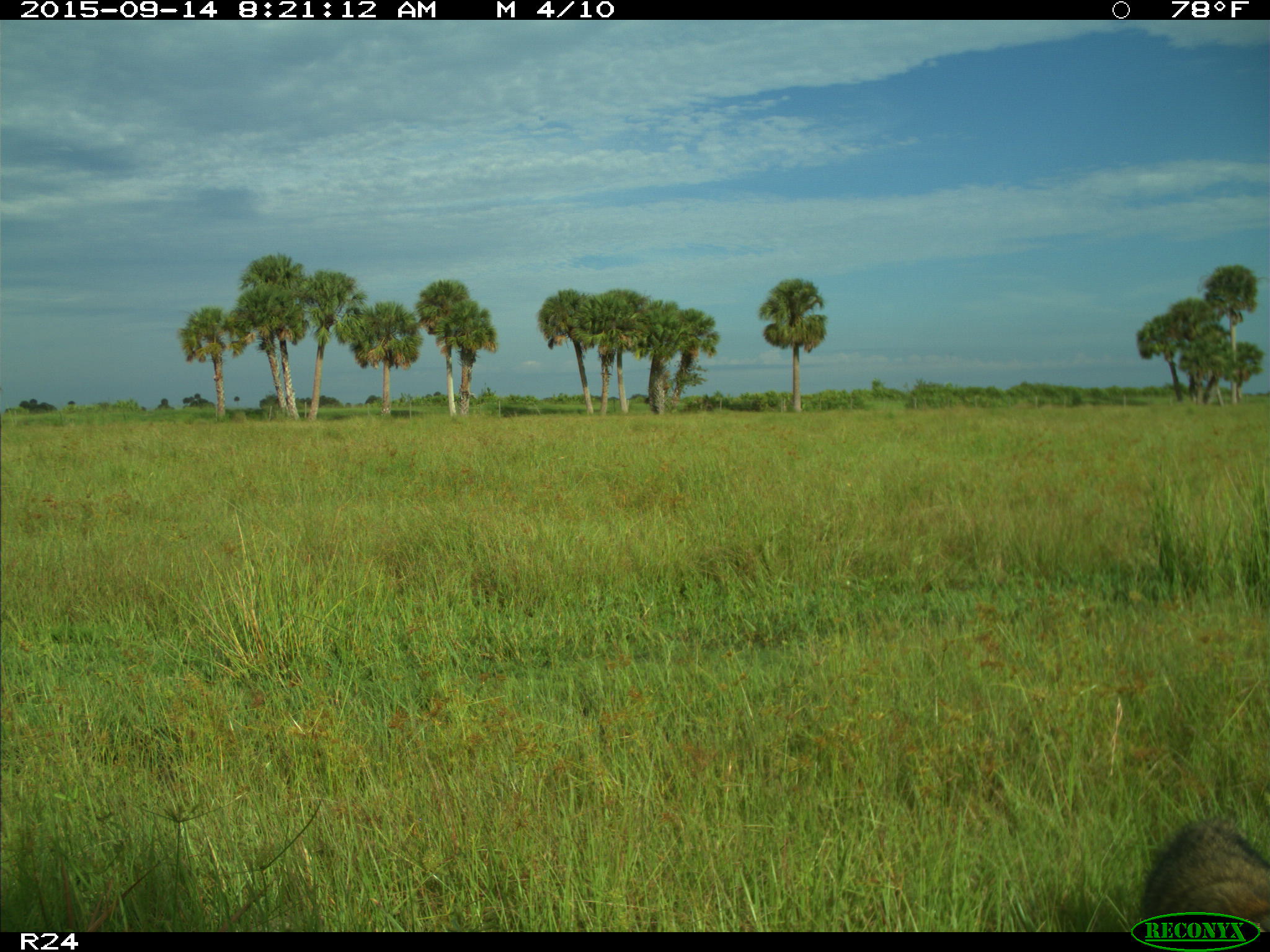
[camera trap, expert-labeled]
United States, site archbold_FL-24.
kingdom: Animalia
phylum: Chordata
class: Mammalia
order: Carnivora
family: Procyonidae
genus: Procyon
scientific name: Procyon lotor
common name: common raccoon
Procyon lotor (common raccoon).